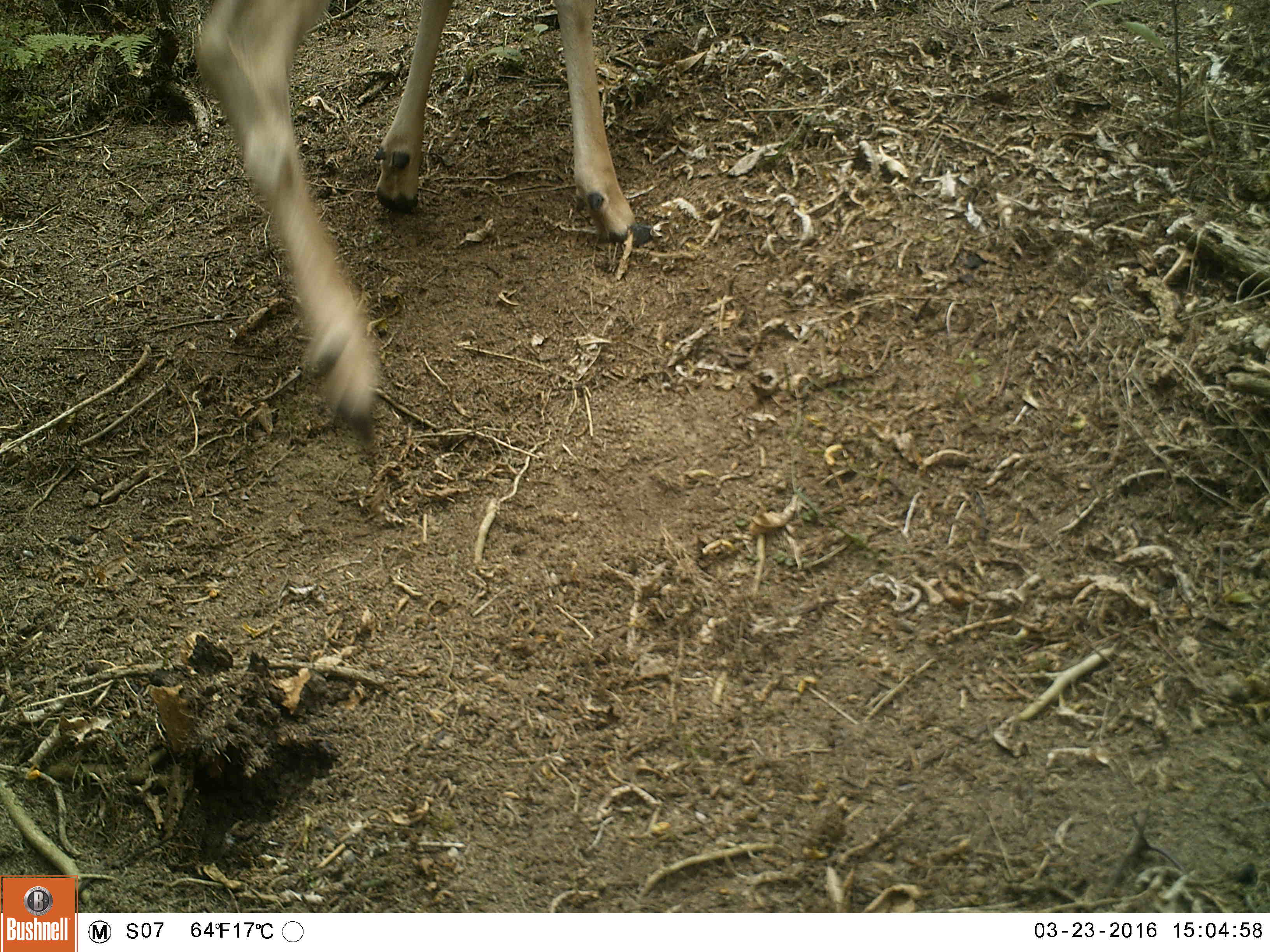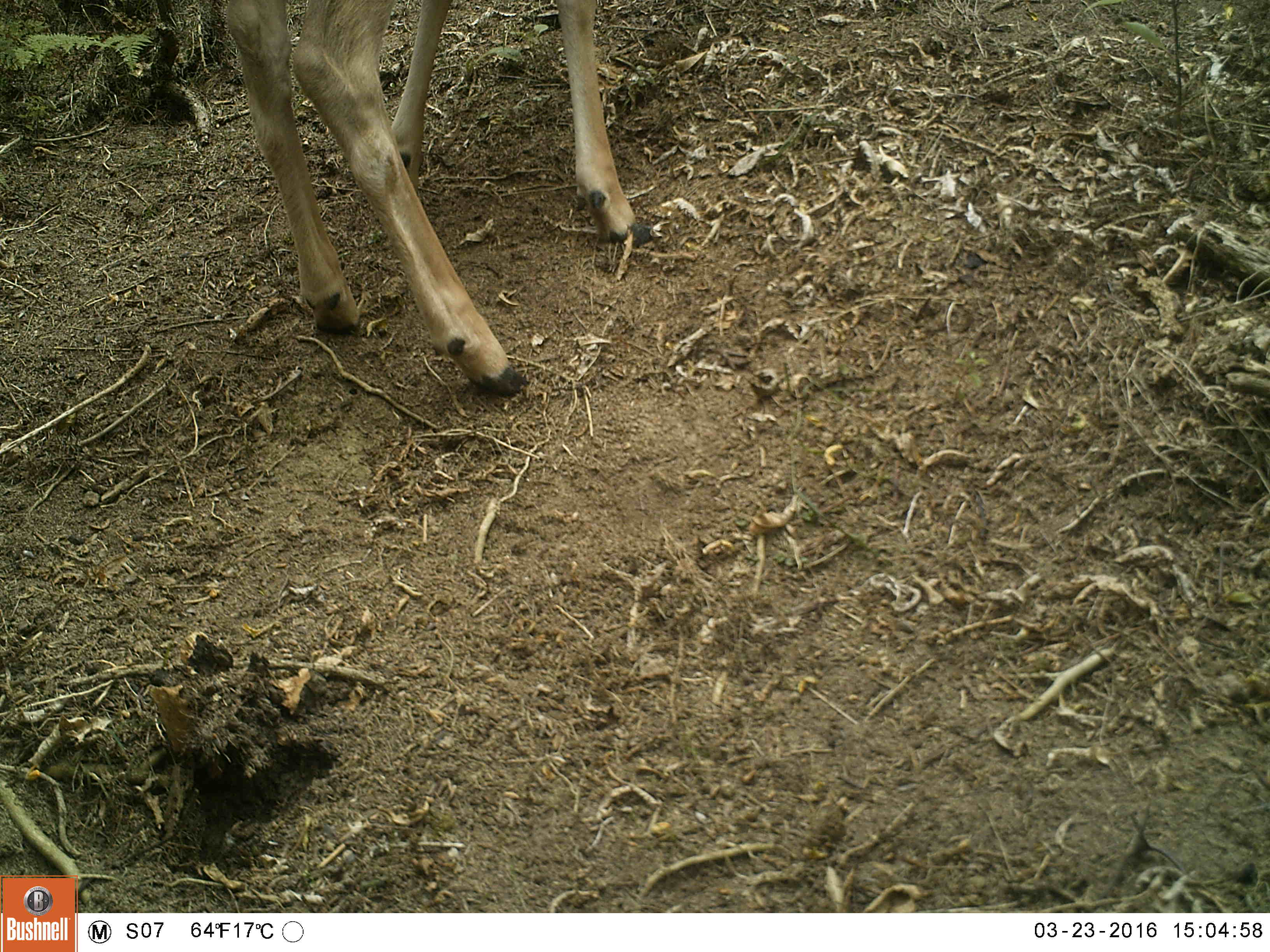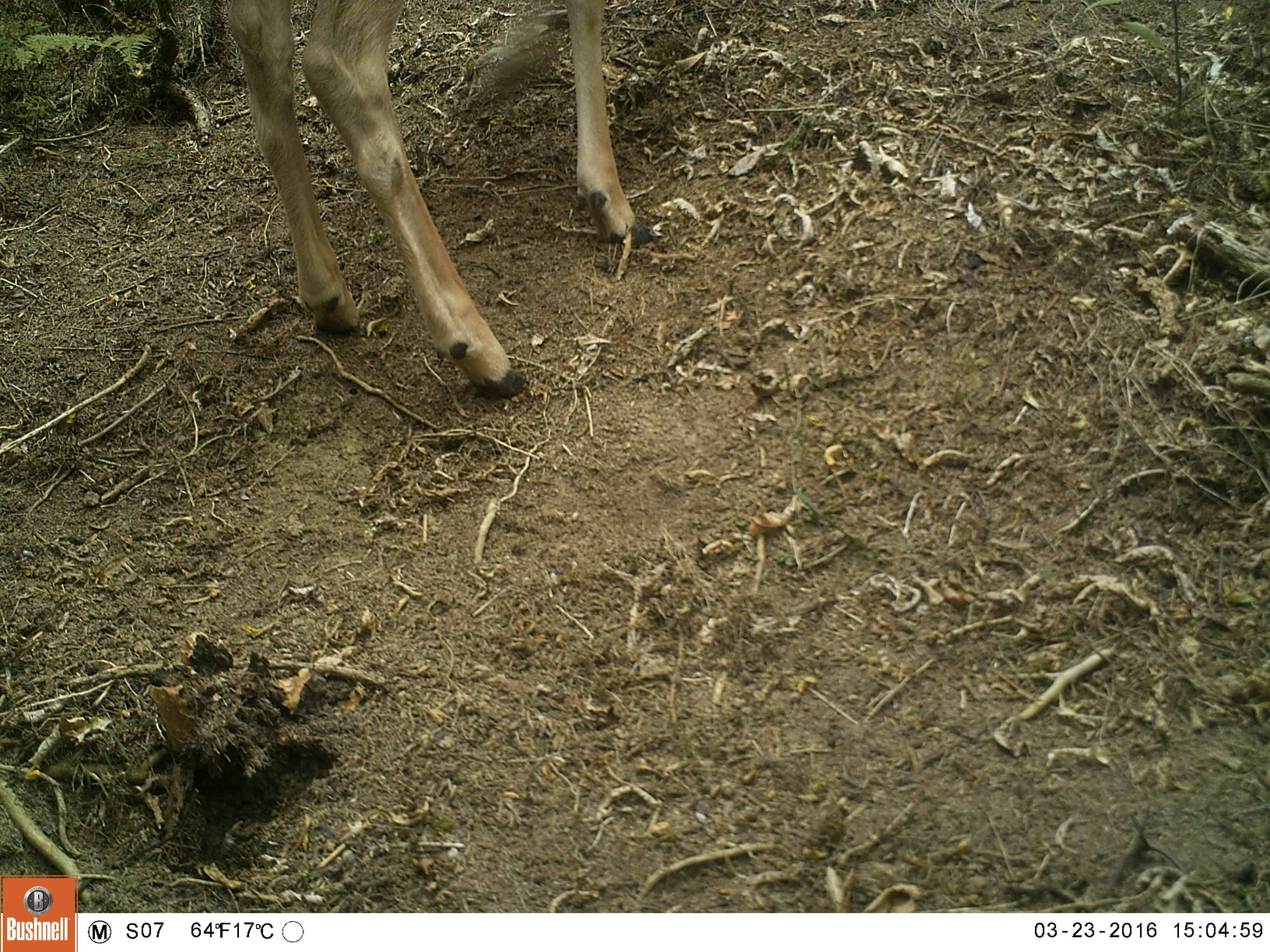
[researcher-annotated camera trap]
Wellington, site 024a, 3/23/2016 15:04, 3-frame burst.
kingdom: Animalia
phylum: Chordata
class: Mammalia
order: Artiodactyla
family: Cervidae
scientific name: Cervini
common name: deer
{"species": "deer (Cervini)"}